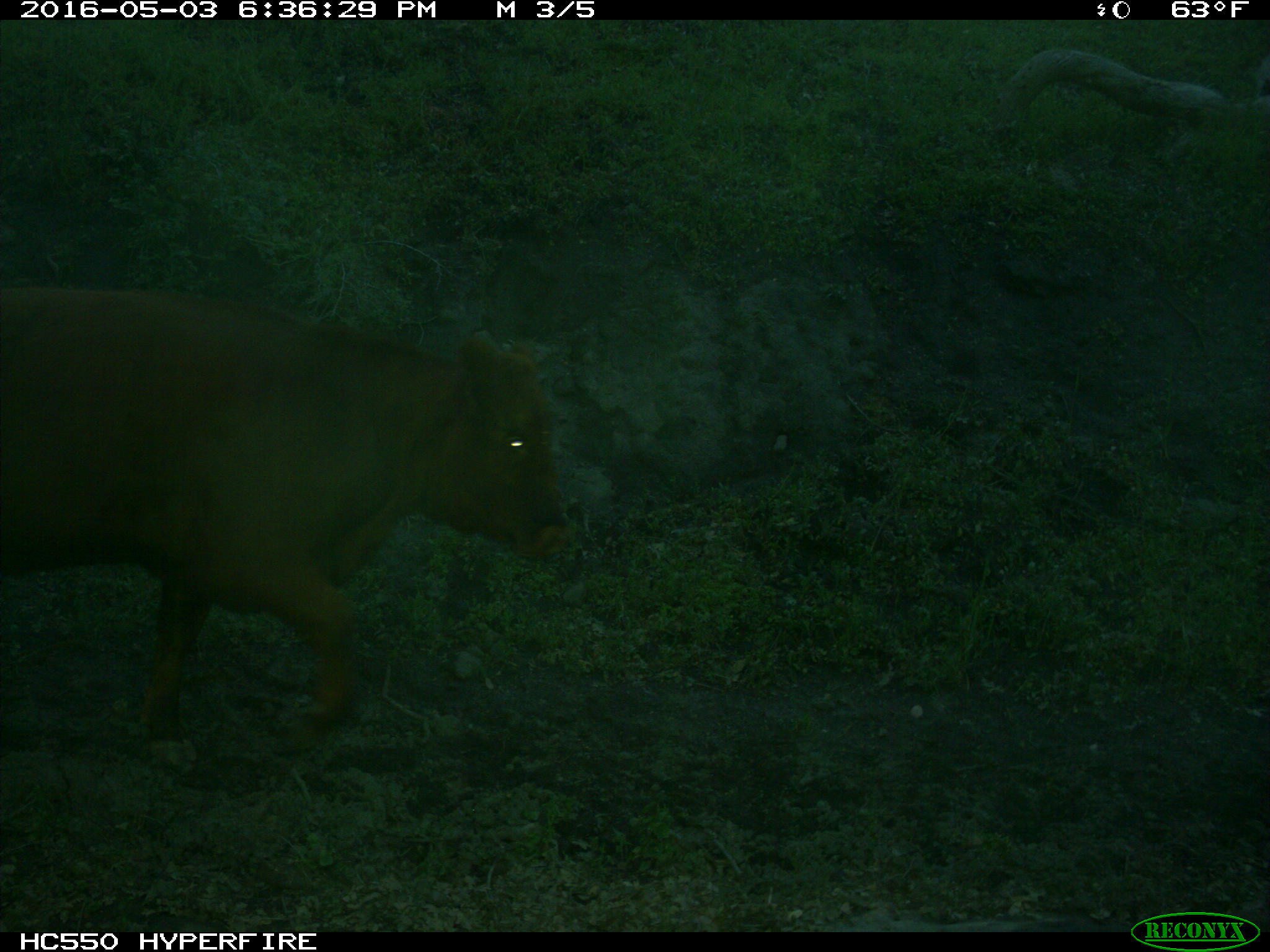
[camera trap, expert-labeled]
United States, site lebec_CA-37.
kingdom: Animalia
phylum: Chordata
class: Mammalia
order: Artiodactyla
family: Bovidae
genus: Bos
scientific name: Bos taurus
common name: domestic cow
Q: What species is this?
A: Bos taurus (domestic cow).